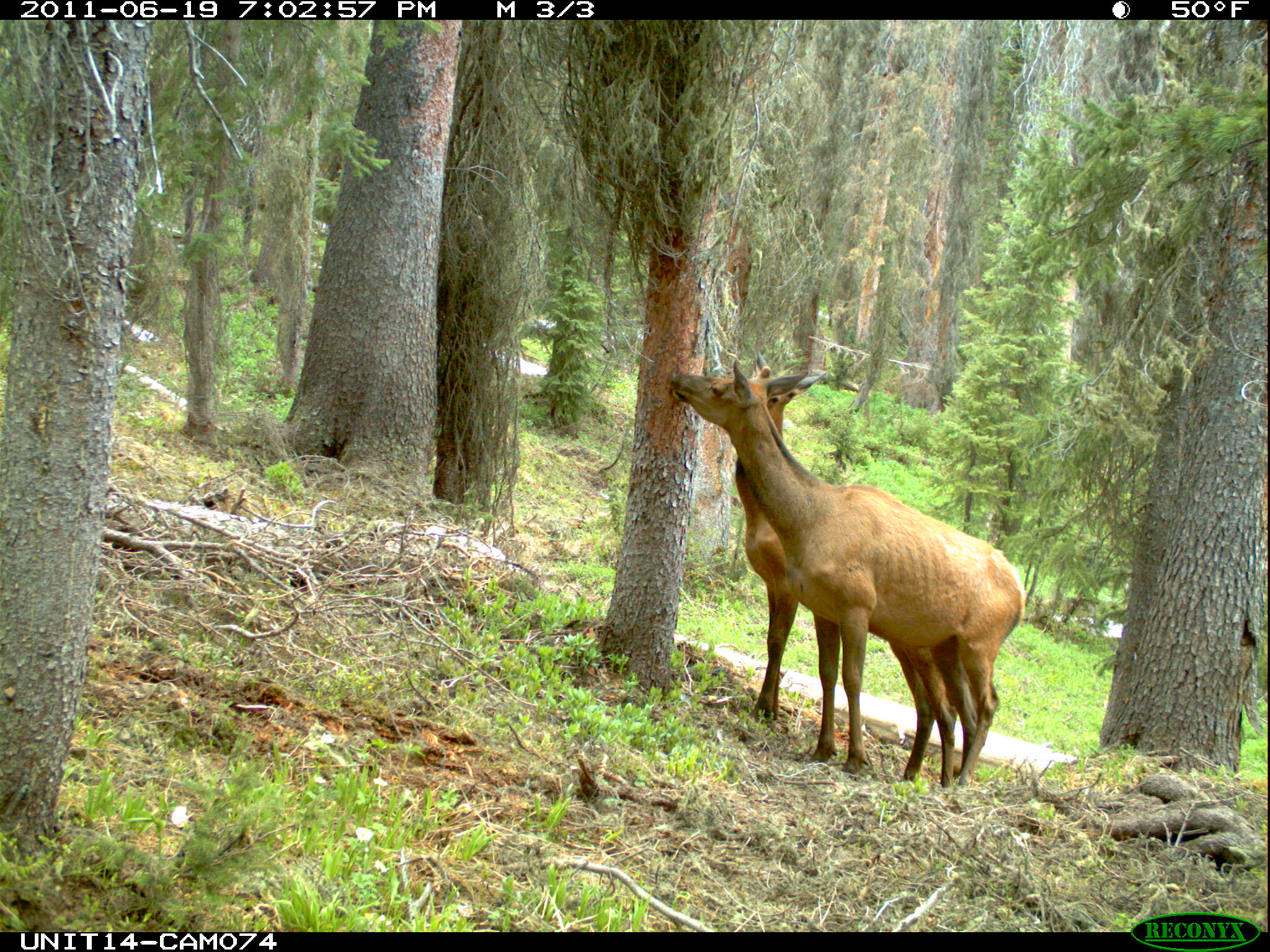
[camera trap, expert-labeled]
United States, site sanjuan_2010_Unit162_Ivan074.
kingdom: Animalia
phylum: Chordata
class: Mammalia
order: Artiodactyla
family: Cervidae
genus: Cervus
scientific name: Cervus elaphus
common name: red deer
Cervus elaphus (red deer).